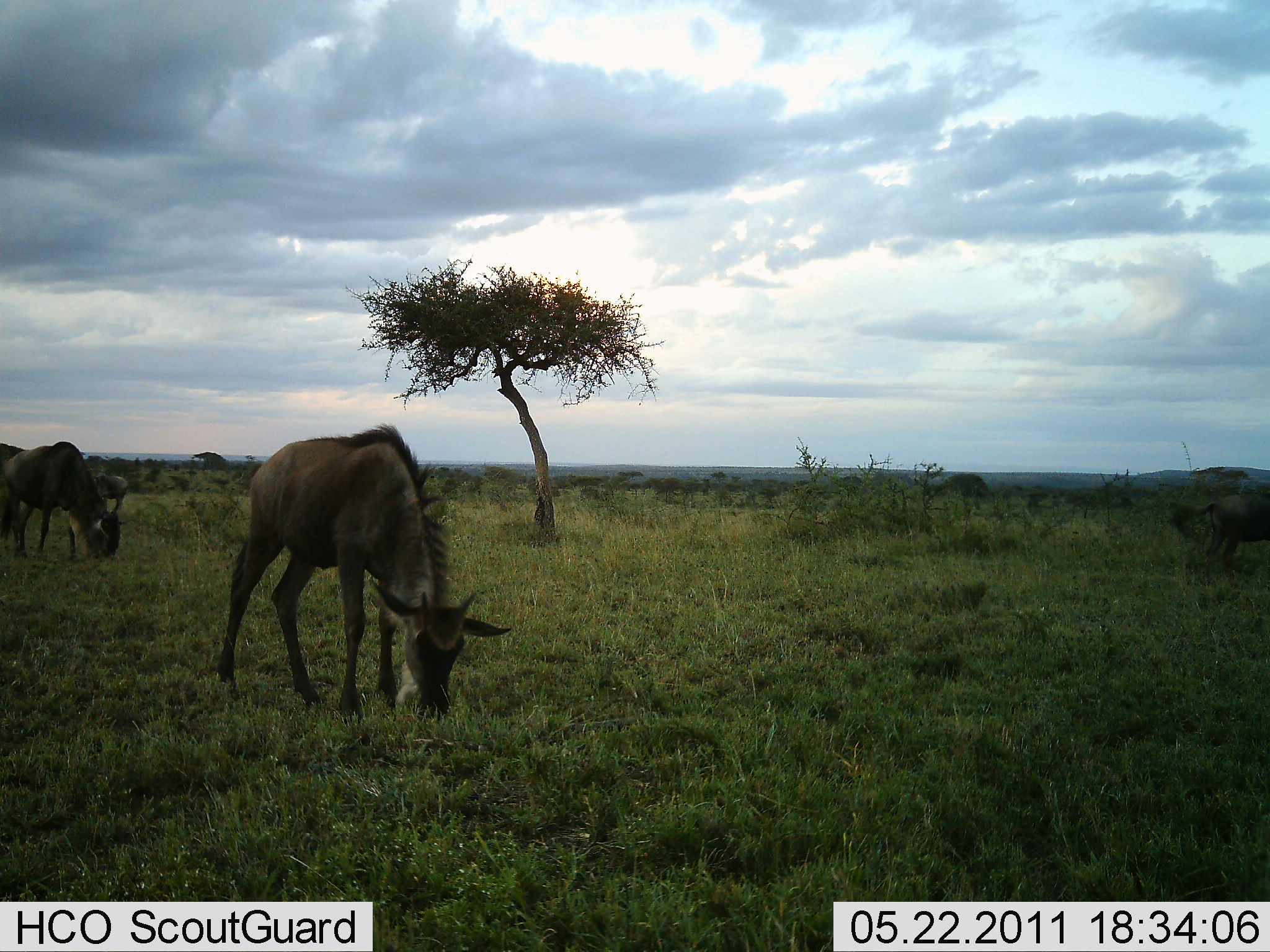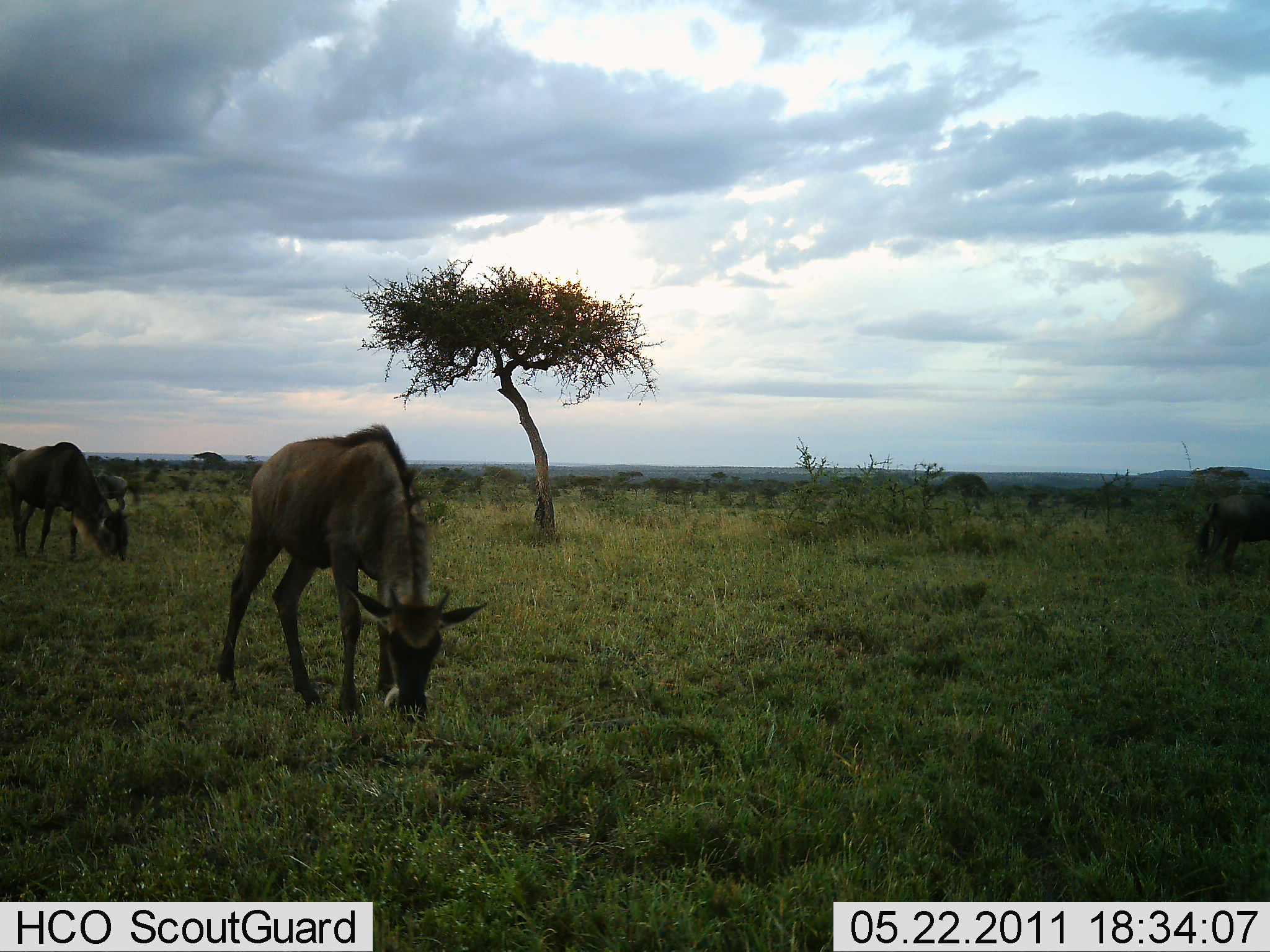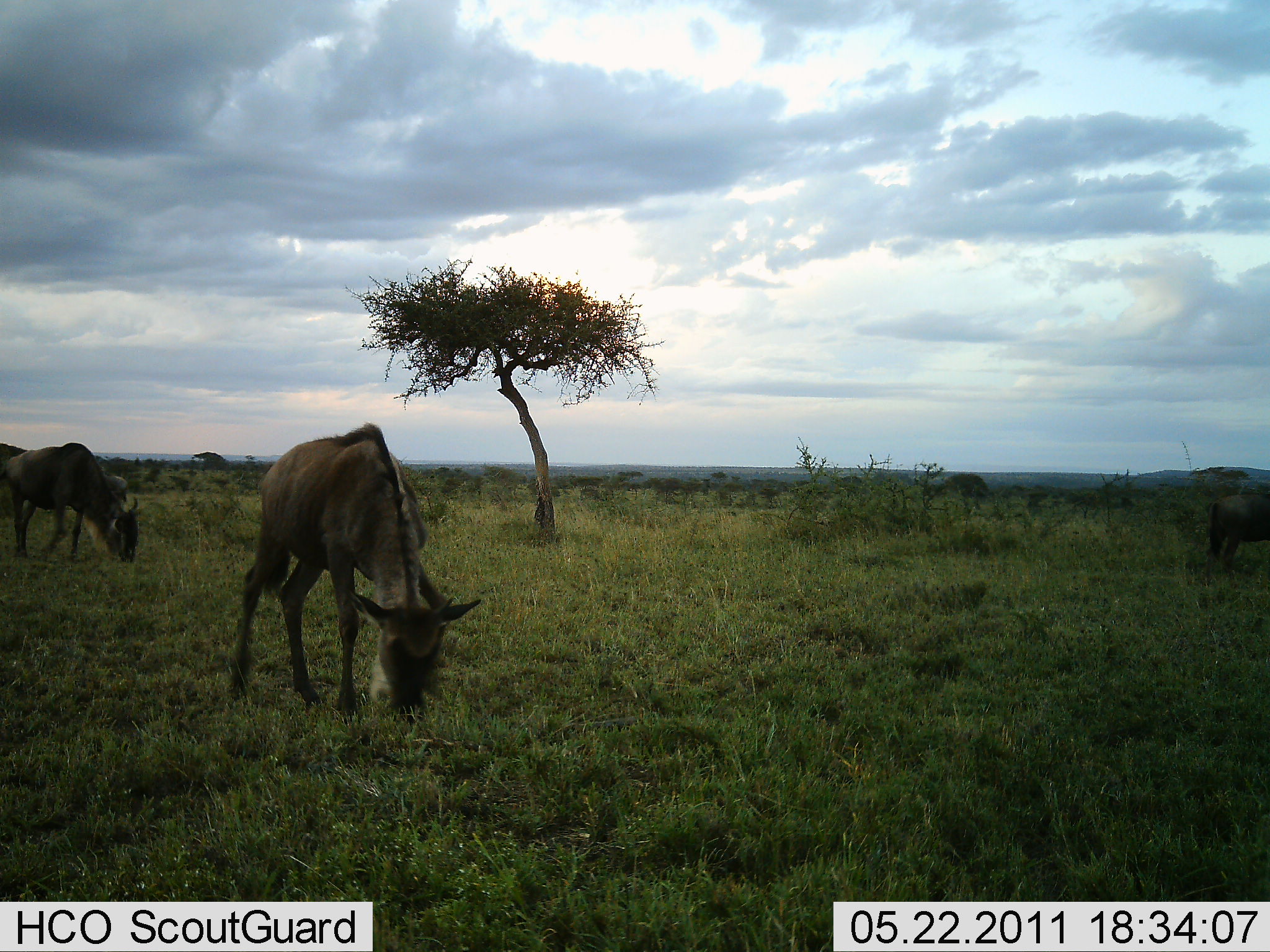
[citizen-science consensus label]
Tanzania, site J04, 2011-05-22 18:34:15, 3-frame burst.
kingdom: Animalia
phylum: Chordata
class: Mammalia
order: Artiodactyla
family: Bovidae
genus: Connochaetes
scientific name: Connochaetes taurinus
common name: blue wildebeest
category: wildebeest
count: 2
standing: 10%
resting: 0%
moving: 10%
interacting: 0%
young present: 30%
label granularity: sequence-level